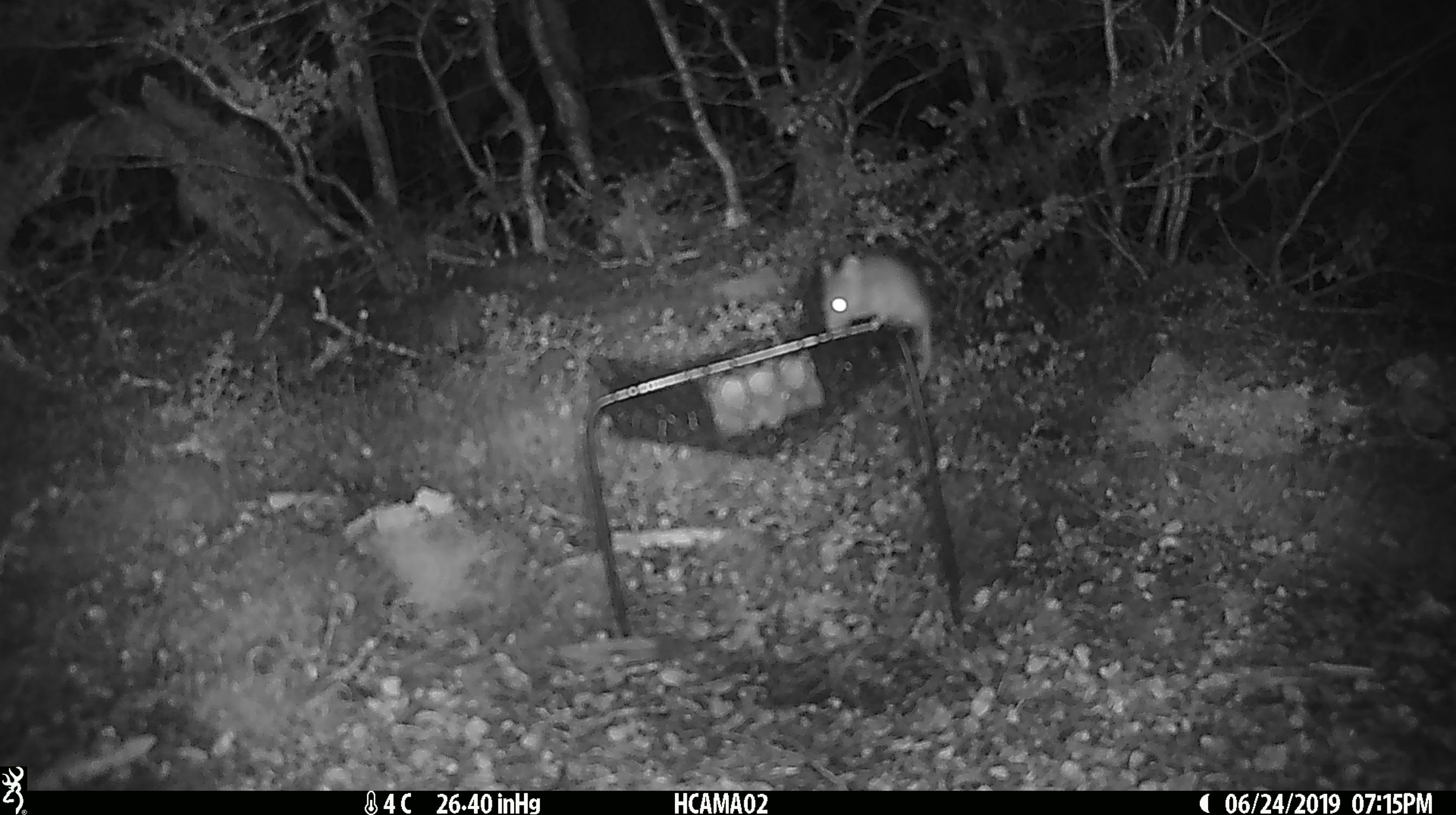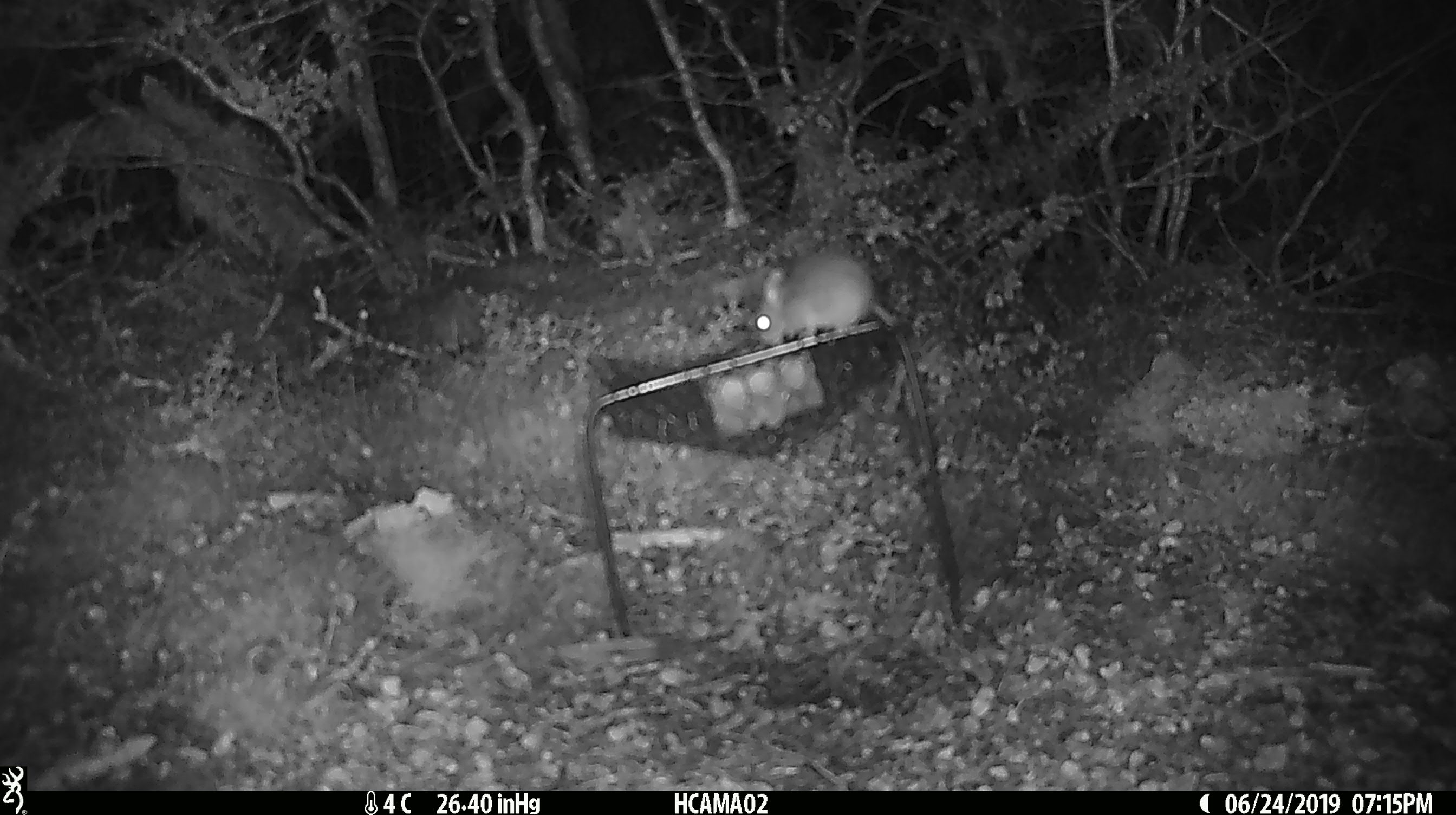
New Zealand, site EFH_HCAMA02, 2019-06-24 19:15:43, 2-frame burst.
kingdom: Animalia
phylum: Chordata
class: Mammalia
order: Rodentia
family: Muridae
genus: Mus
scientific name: Mus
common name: mouse